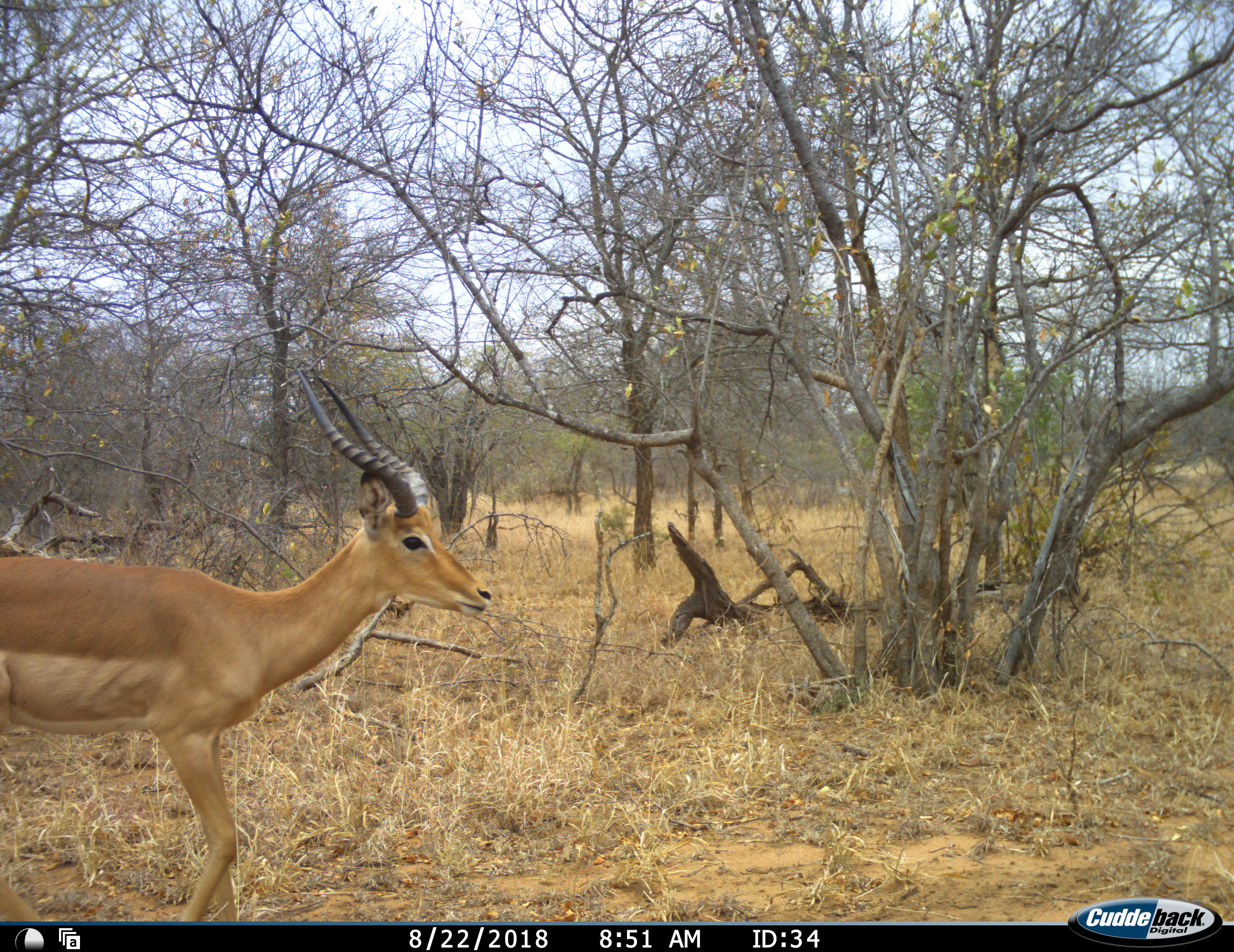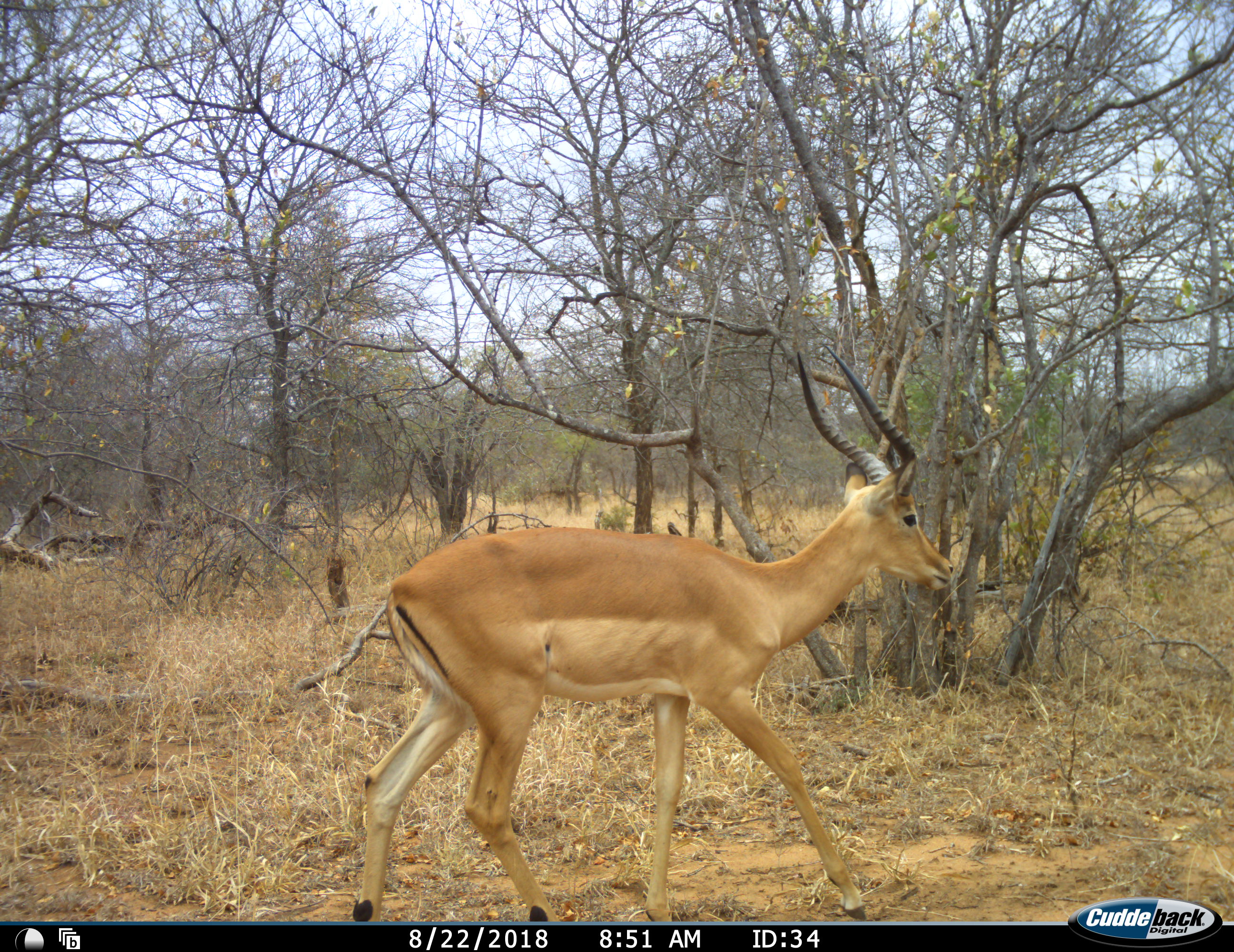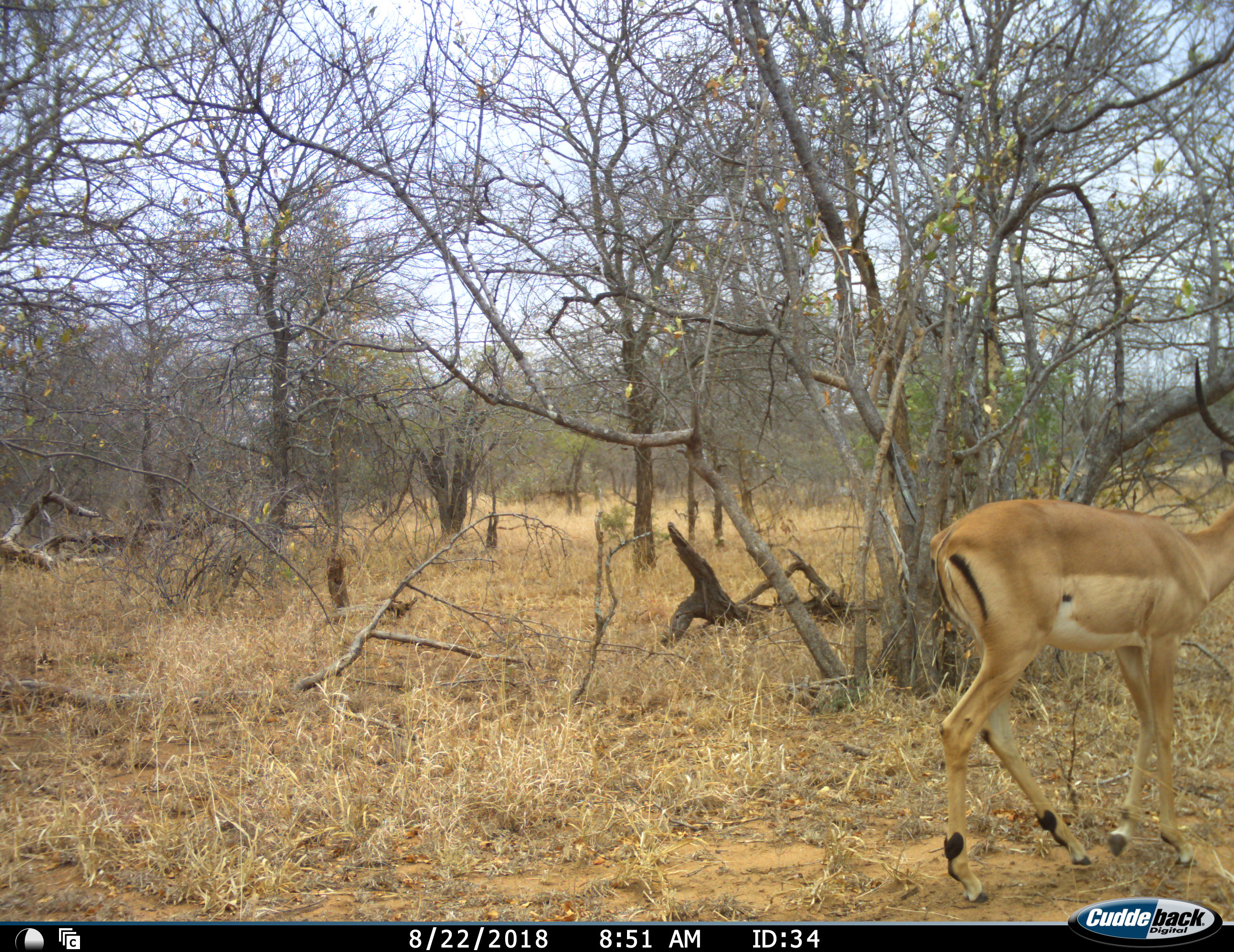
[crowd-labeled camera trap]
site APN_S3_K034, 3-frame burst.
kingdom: Animalia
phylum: Chordata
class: Mammalia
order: Artiodactyla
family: Bovidae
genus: Aepyceros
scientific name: Aepyceros melampus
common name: impala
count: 1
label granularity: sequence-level